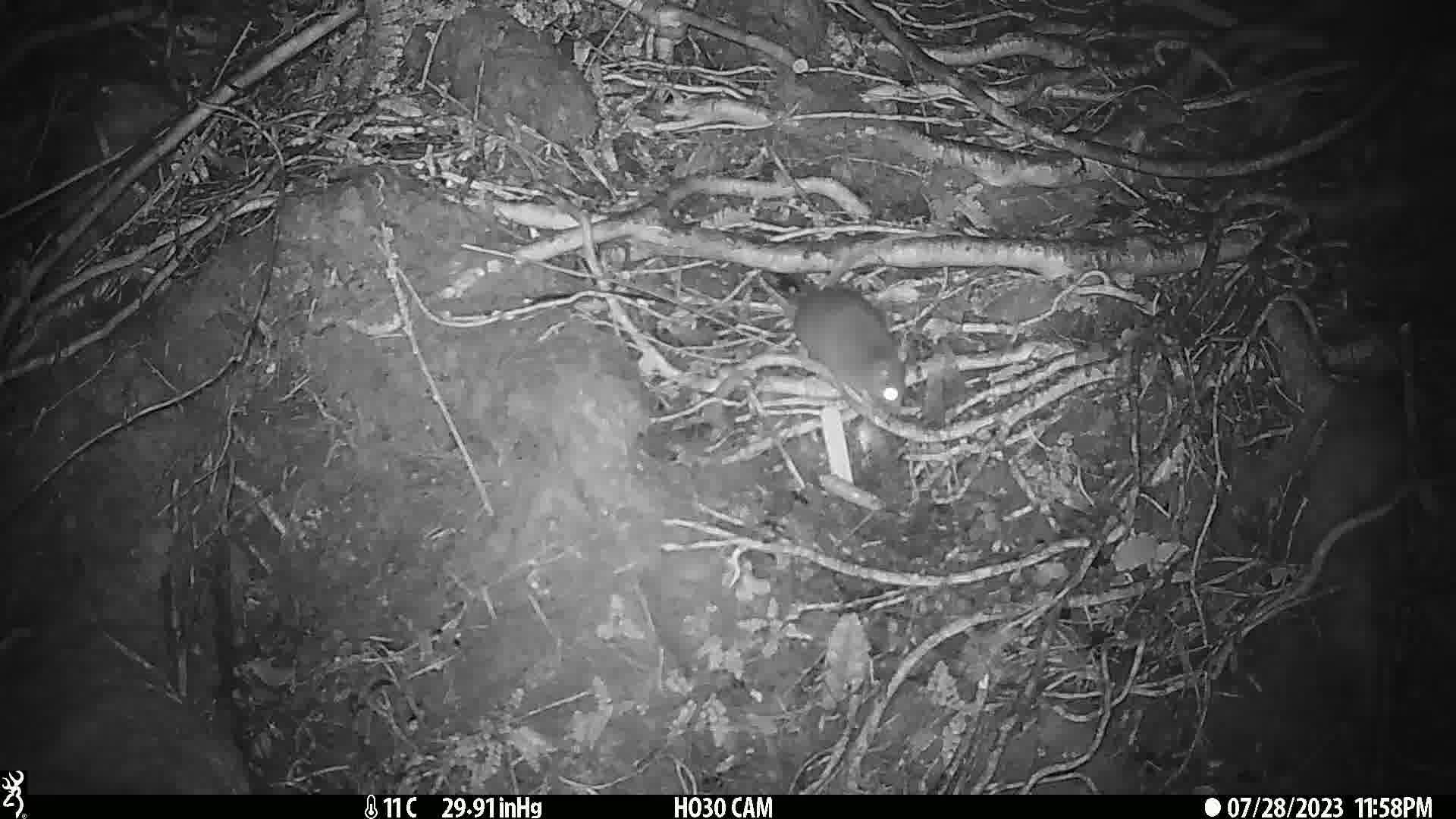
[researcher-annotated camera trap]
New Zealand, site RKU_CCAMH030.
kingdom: Animalia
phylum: Chordata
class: Mammalia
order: Rodentia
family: Muridae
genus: Rattus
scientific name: Rattus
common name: rat